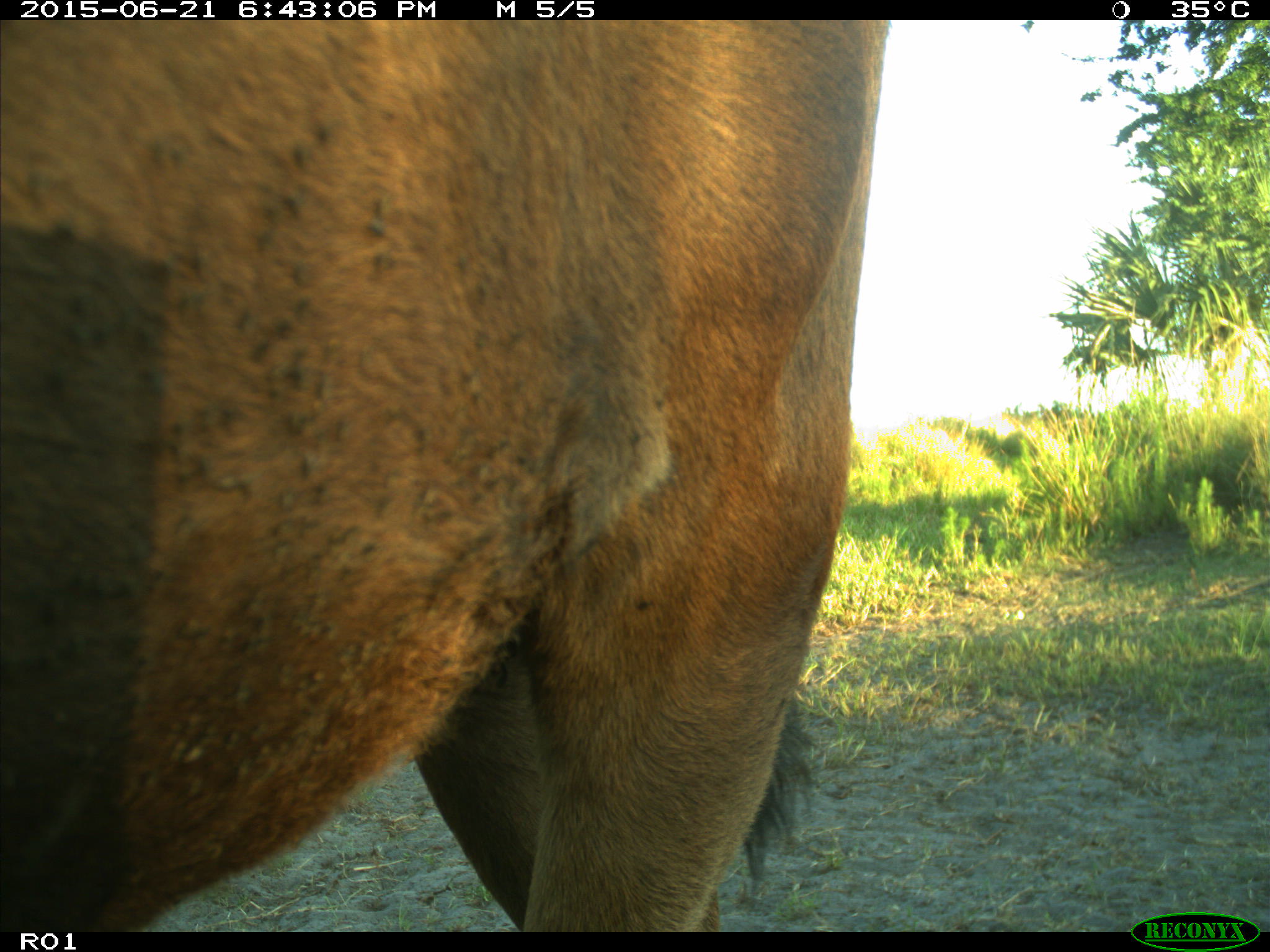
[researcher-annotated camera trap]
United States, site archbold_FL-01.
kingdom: Animalia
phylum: Chordata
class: Mammalia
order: Artiodactyla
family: Bovidae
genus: Bos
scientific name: Bos taurus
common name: domestic cow